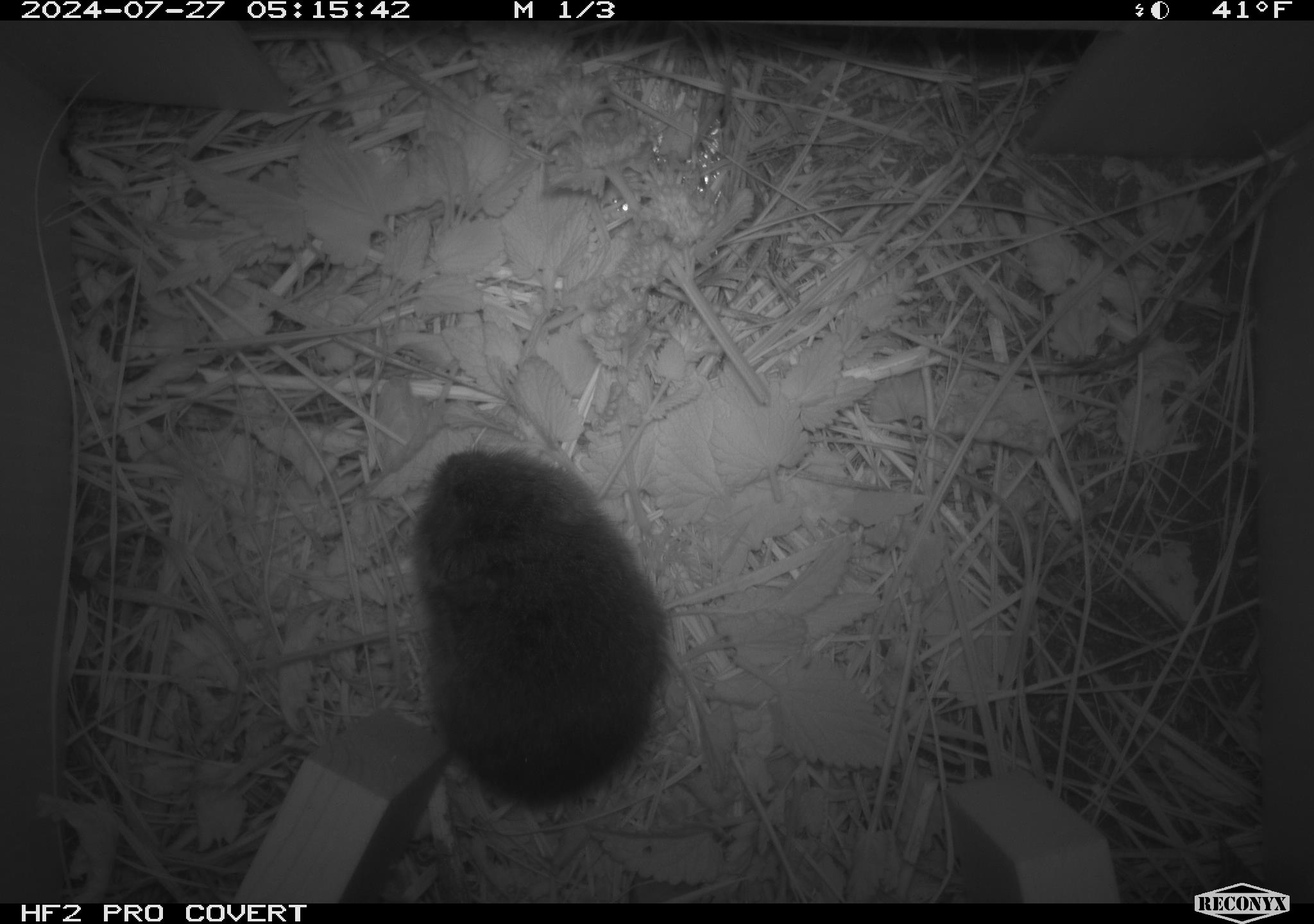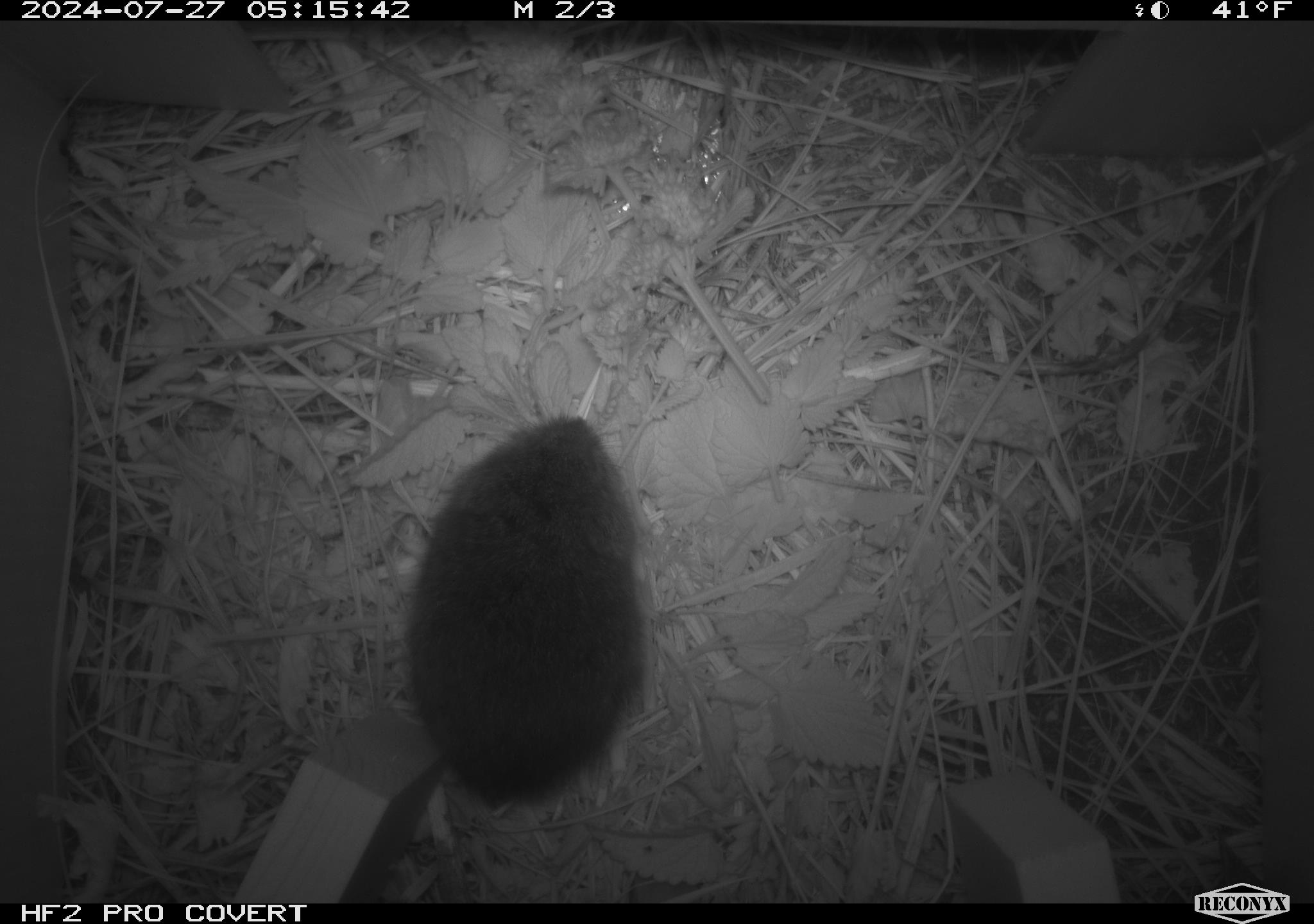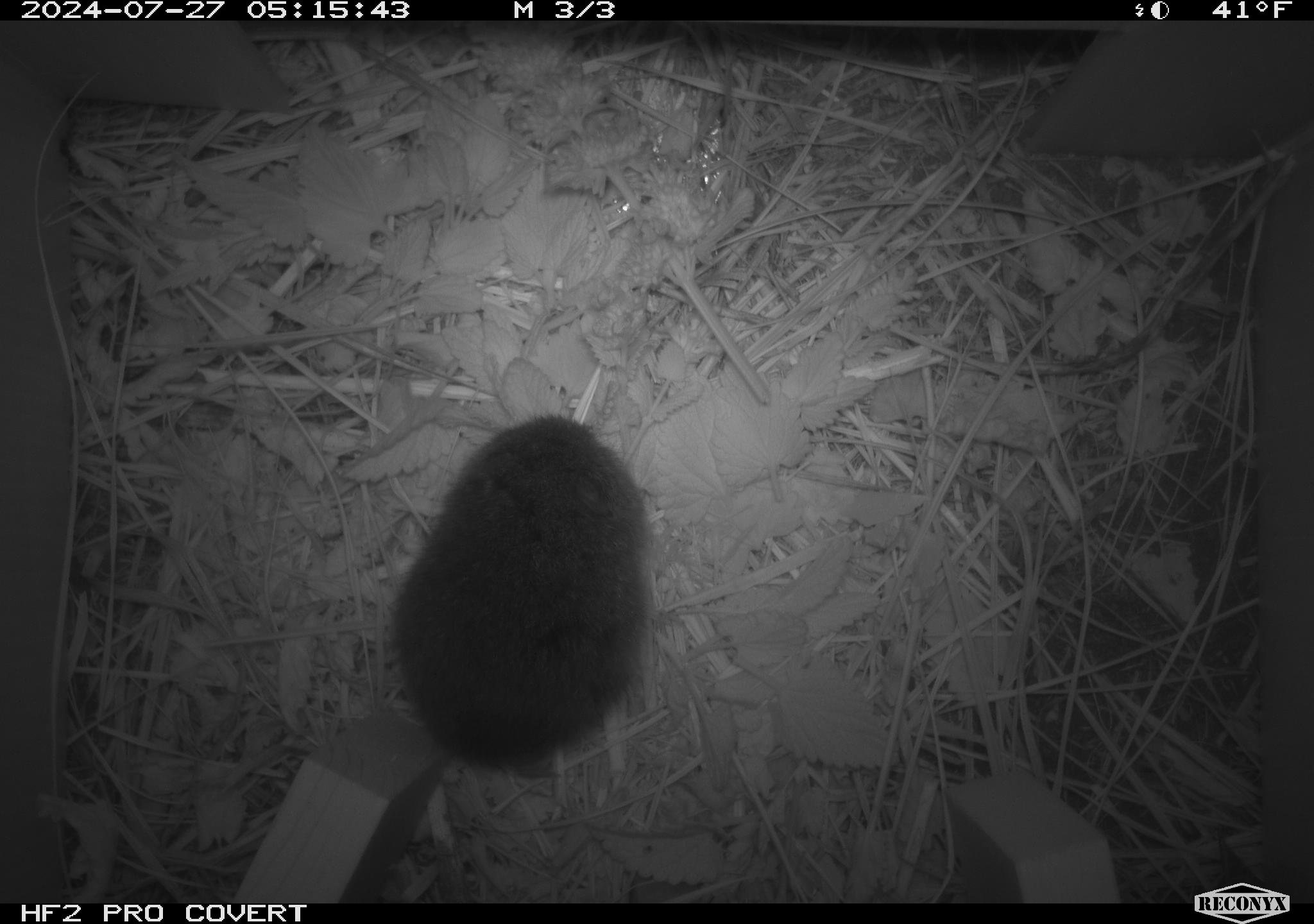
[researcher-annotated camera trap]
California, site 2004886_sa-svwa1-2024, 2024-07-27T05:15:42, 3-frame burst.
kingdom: Animalia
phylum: Chordata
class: Mammalia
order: Rodentia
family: Cricetidae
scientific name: Arvicolinae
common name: voles, lemmings, and muskrats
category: arvicolinae subfamily